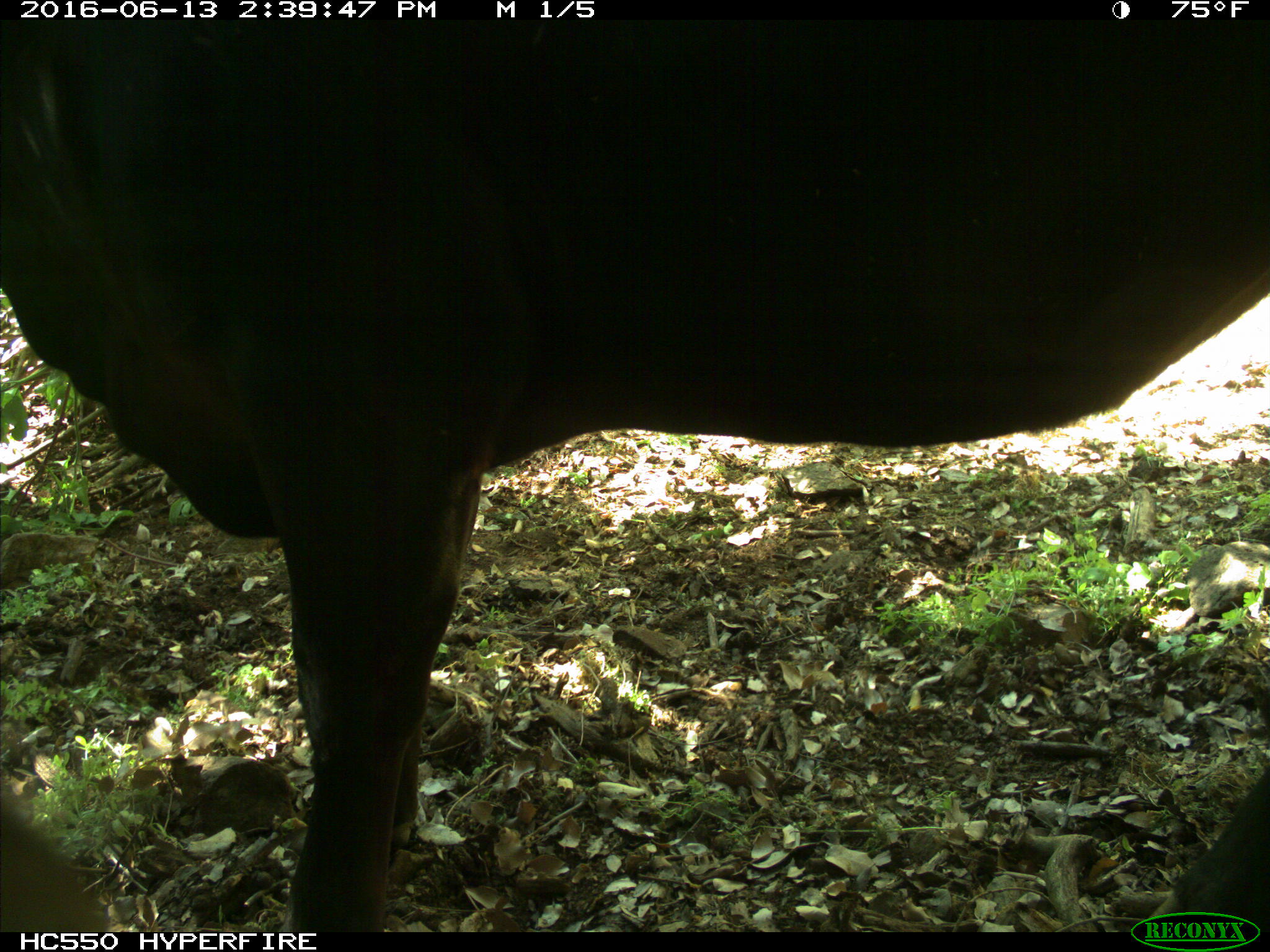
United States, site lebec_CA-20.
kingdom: Animalia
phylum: Chordata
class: Mammalia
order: Artiodactyla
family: Bovidae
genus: Bos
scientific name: Bos taurus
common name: domestic cow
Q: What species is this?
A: Bos taurus (domestic cow).